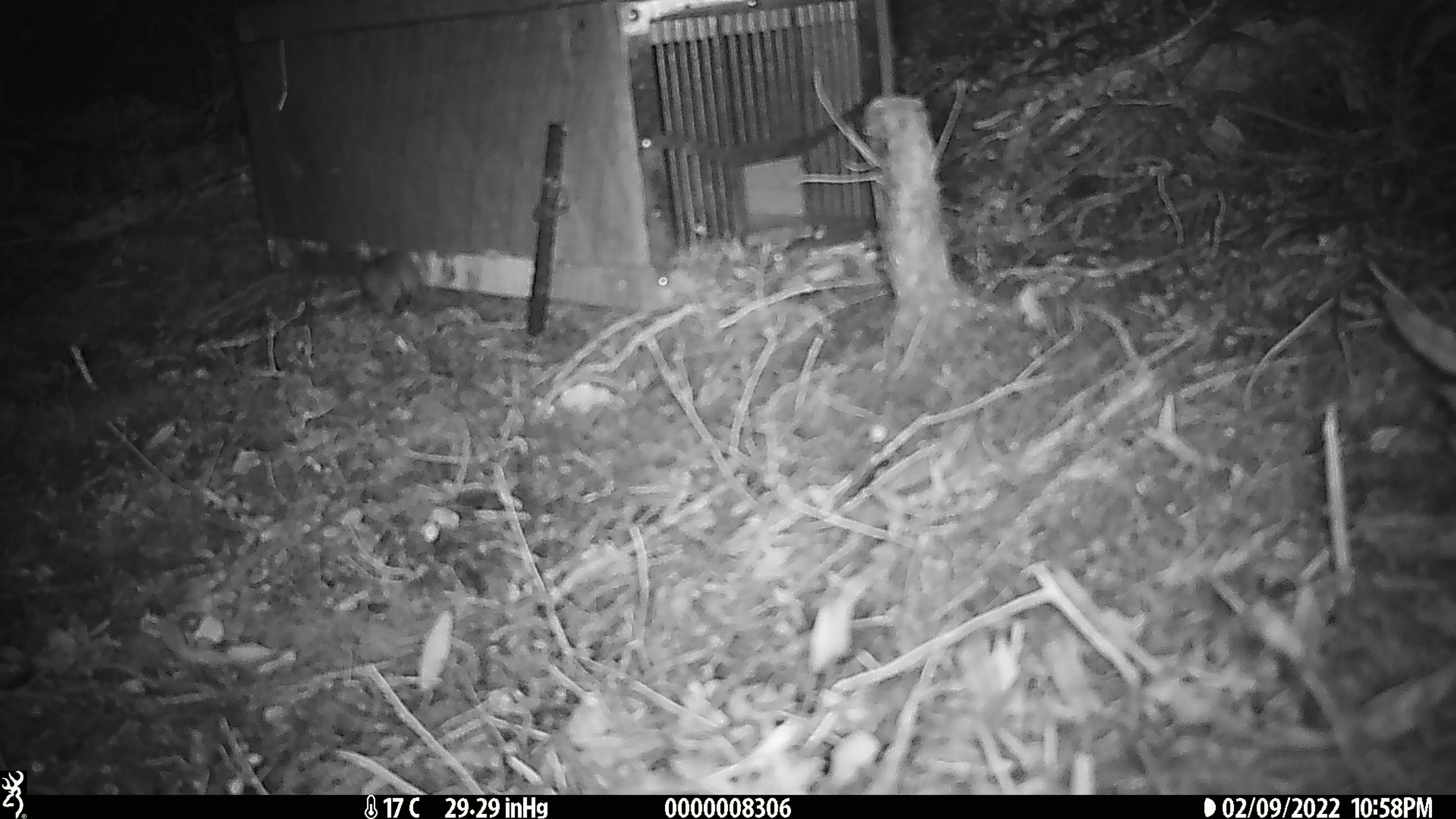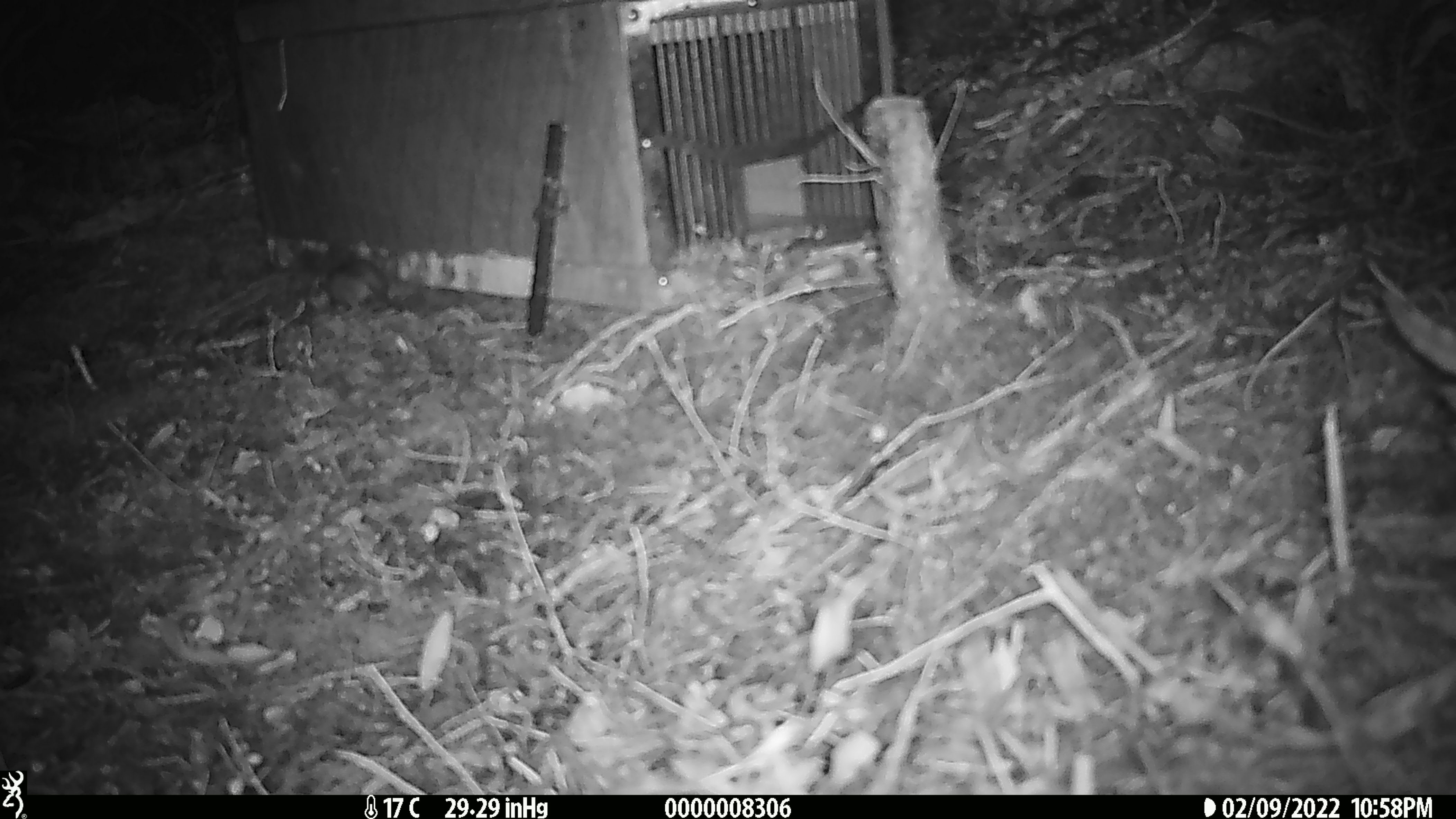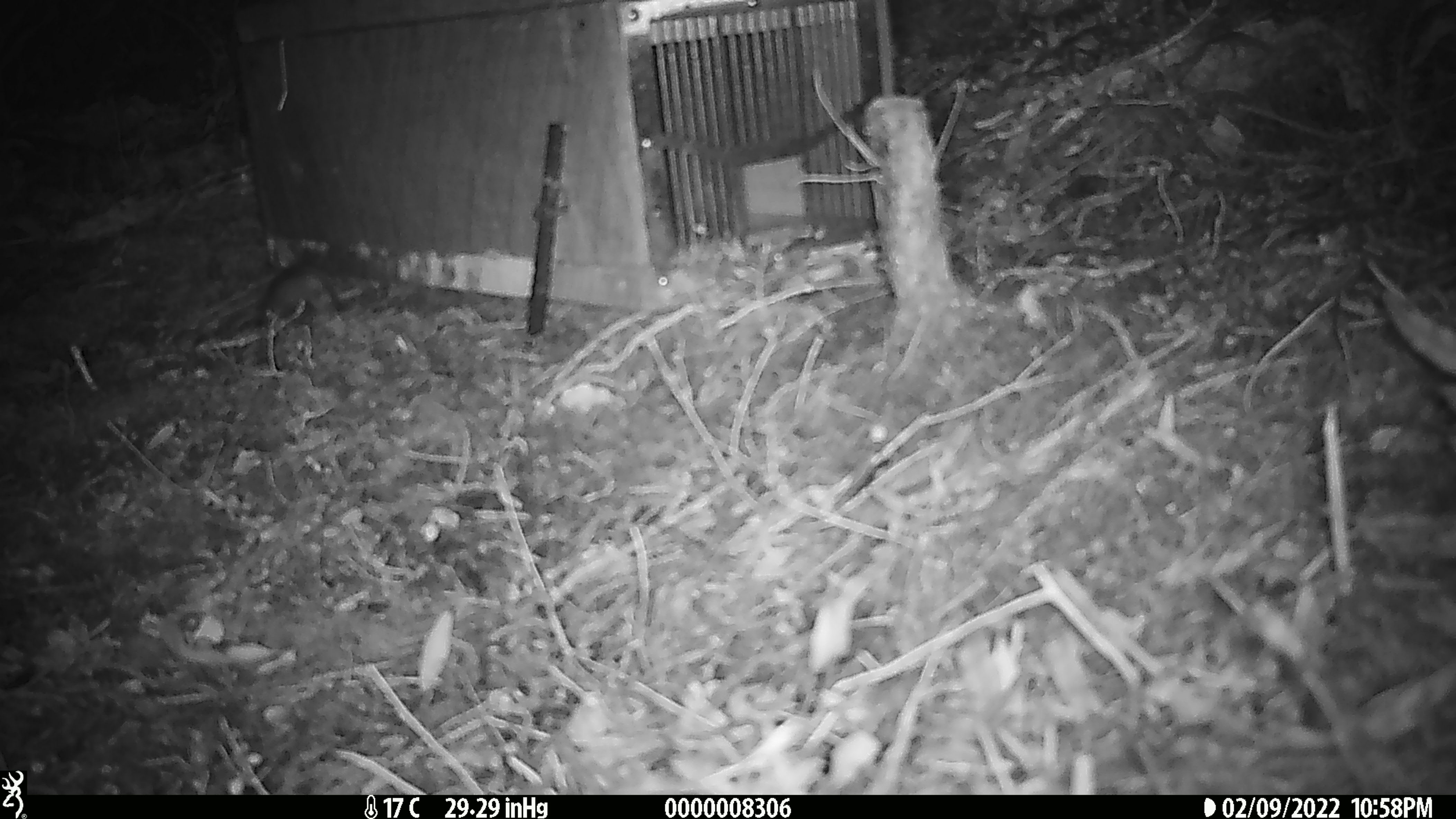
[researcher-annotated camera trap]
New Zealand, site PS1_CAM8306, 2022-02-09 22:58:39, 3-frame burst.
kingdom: Animalia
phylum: Chordata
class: Mammalia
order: Rodentia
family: Muridae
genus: Mus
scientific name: Mus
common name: mouse